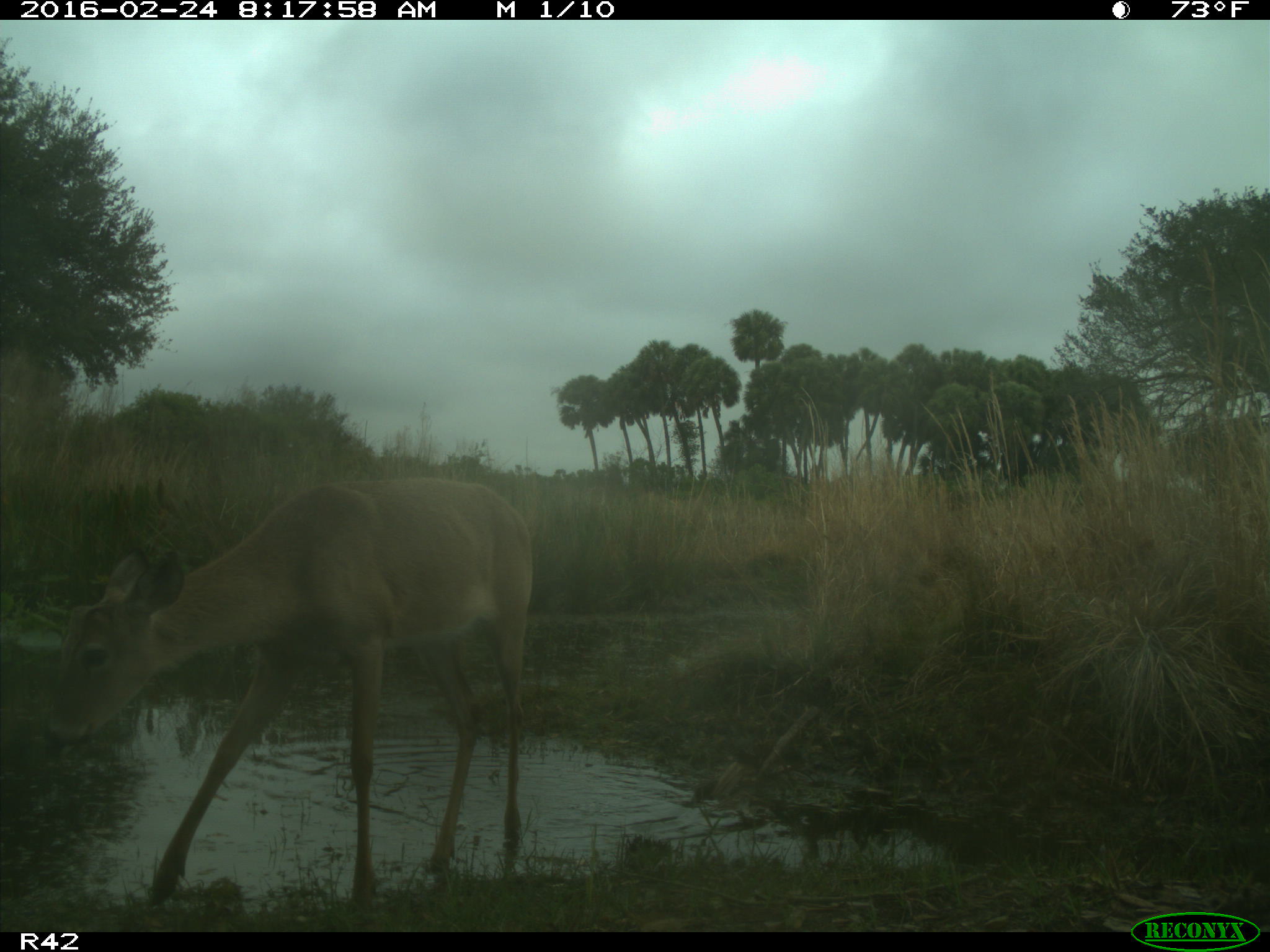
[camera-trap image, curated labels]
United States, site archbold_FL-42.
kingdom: Animalia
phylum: Chordata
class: Mammalia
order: Artiodactyla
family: Cervidae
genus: Odocoileus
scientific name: Odocoileus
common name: deer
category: unidentified deer